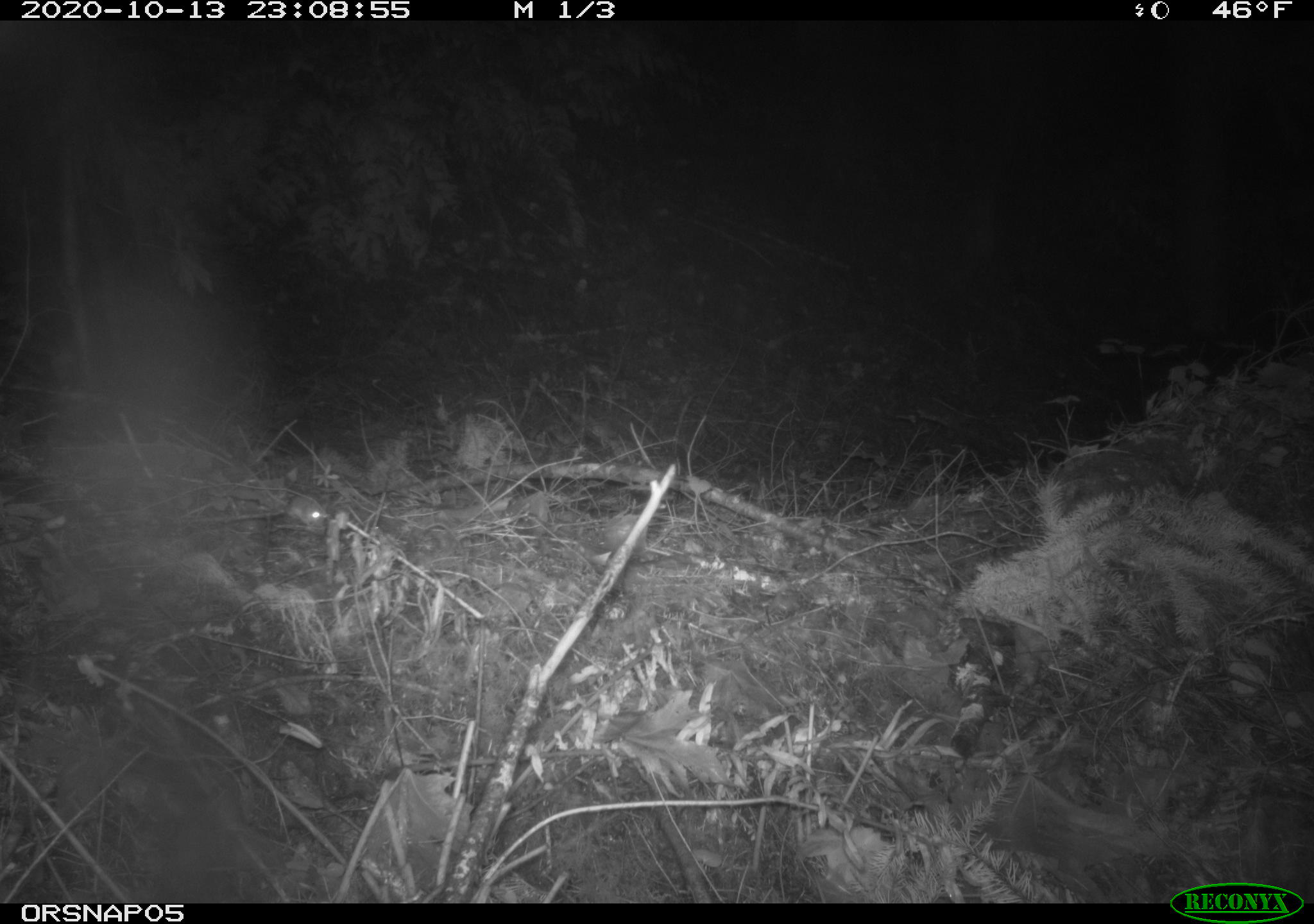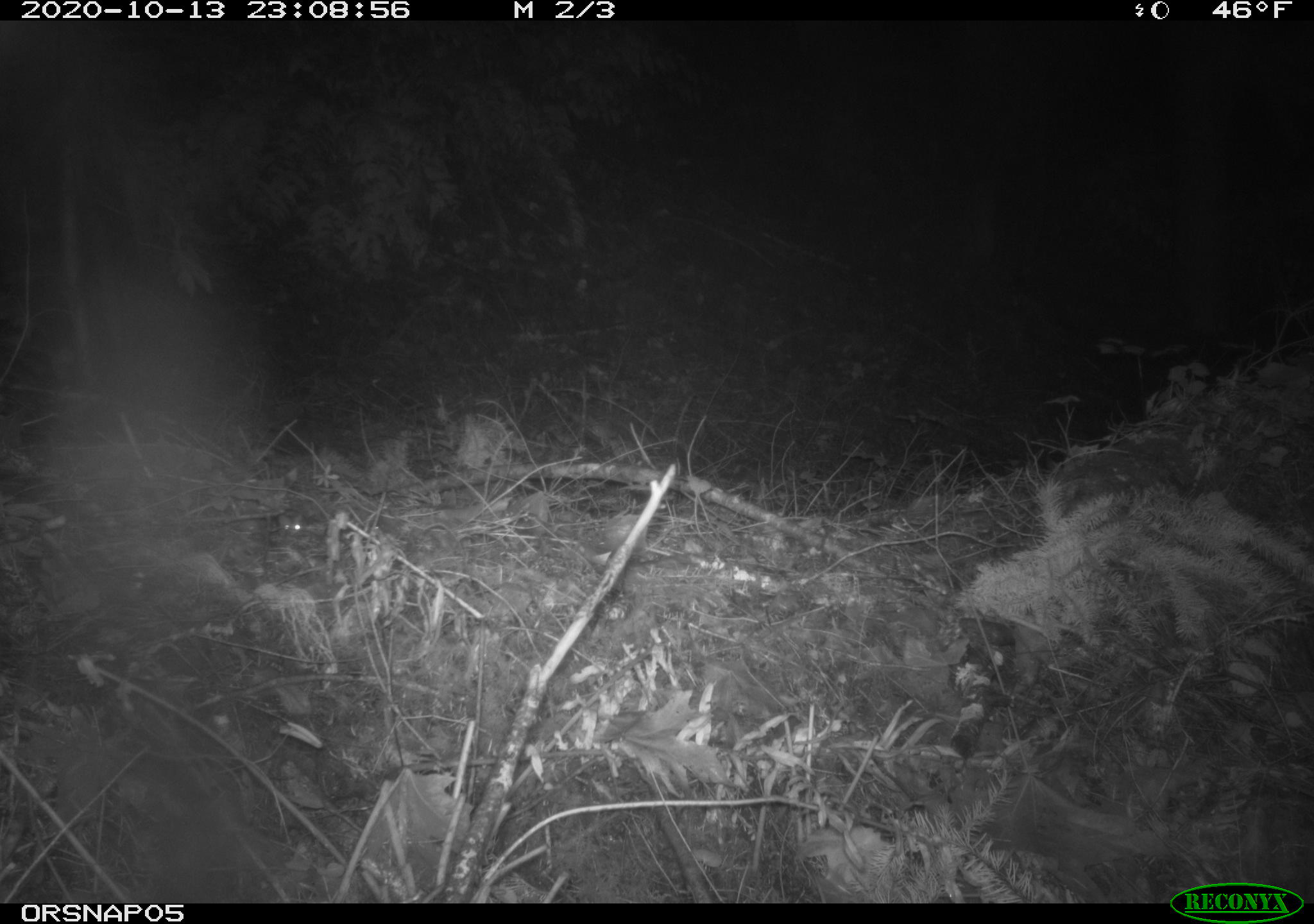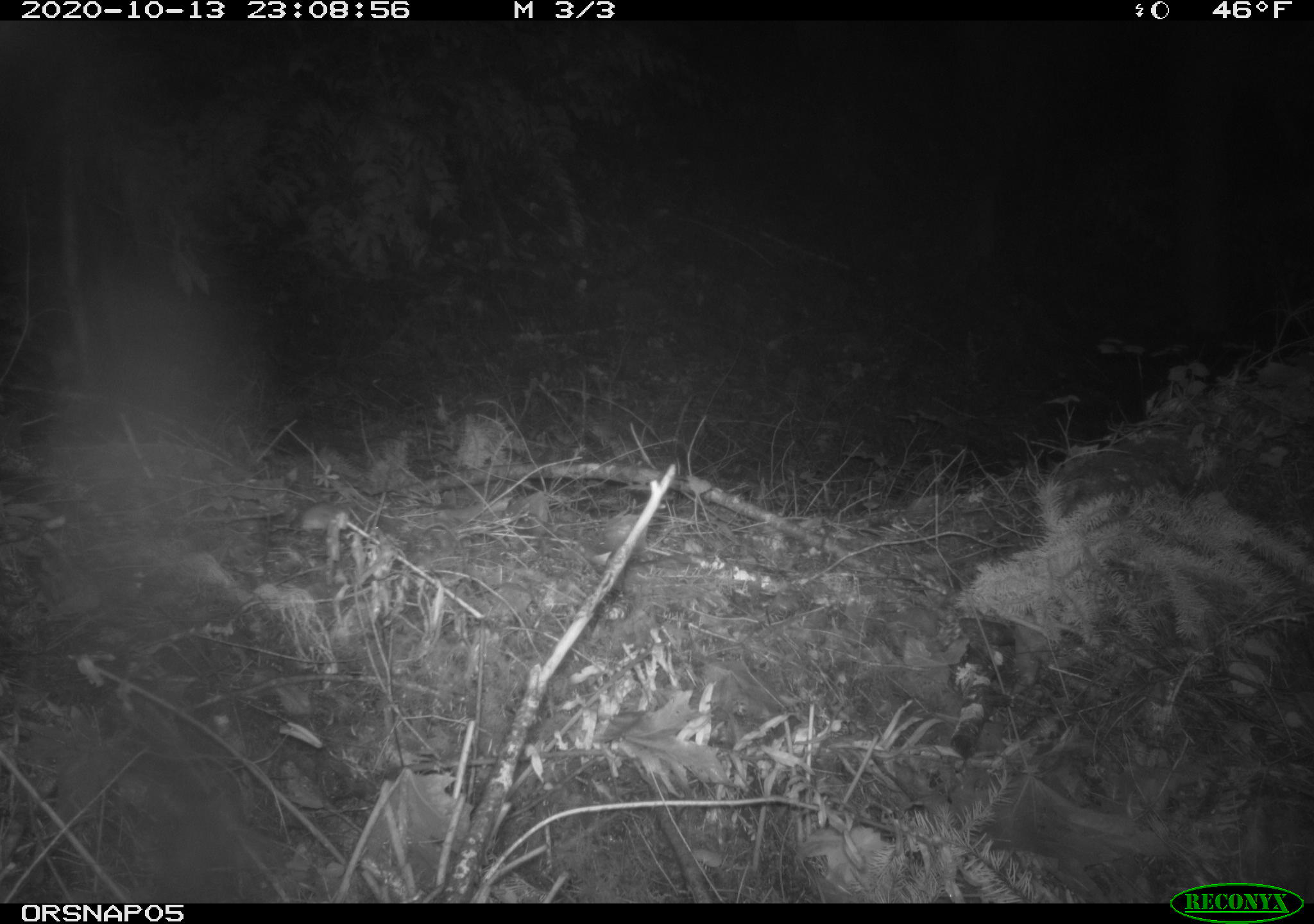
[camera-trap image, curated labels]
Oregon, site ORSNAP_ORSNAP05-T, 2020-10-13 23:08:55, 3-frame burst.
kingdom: Animalia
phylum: Chordata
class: Mammalia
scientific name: Mammalia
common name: small mammal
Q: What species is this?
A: Small mammal (Mammalia).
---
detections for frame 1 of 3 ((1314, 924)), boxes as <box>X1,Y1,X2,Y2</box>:
small mammal: <box>253,487,341,532</box>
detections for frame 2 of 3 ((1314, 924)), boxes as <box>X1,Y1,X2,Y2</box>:
small mammal: <box>259,500,322,550</box>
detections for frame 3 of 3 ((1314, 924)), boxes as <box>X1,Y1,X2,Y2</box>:
small mammal: <box>275,492,359,544</box>